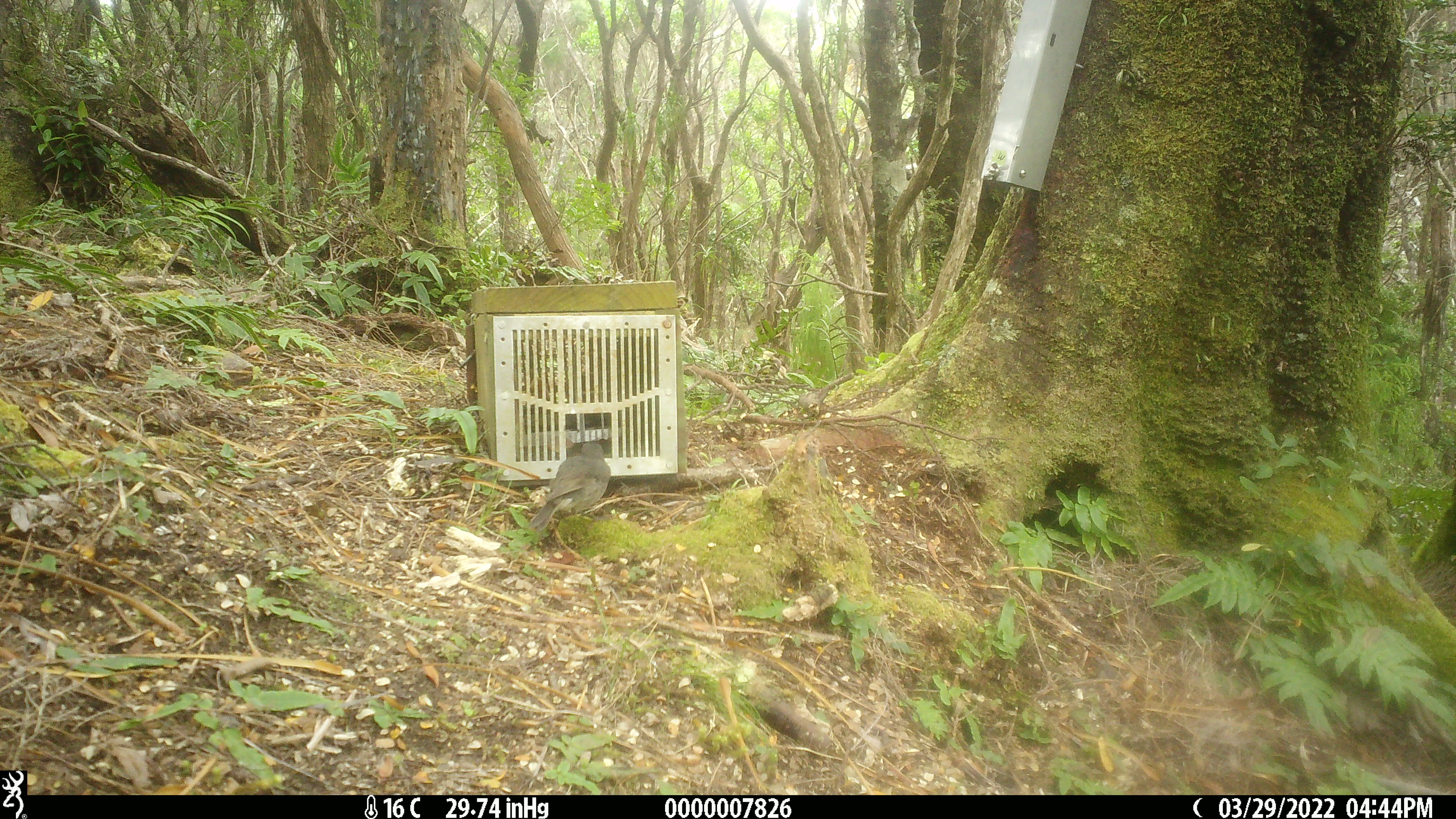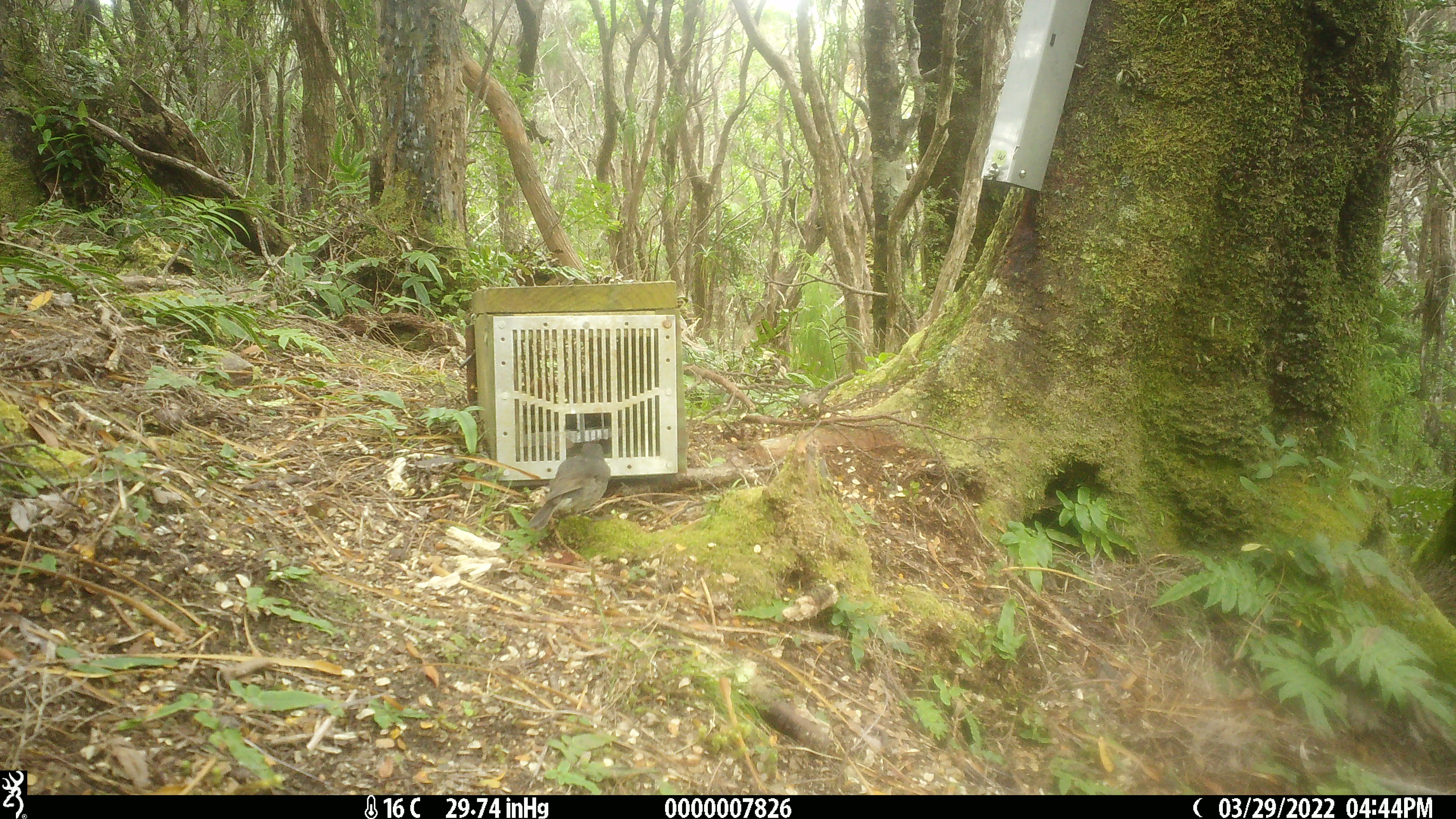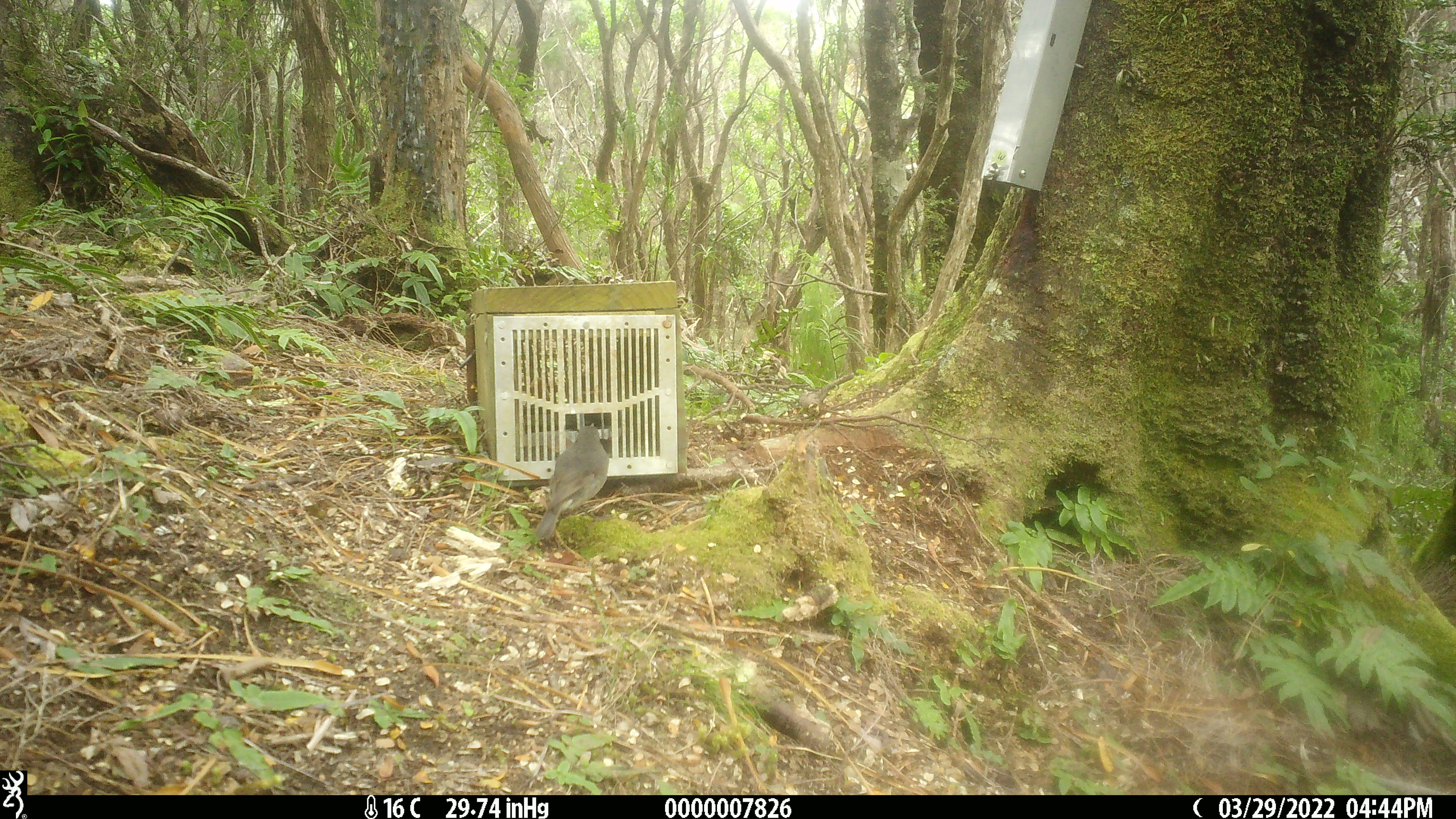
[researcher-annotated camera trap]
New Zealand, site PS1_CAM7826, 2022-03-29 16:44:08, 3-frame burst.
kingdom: Animalia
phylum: Chordata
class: Aves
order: Passeriformes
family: Petroicidae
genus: Petroica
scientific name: Petroica australis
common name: new zealand robin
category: robin